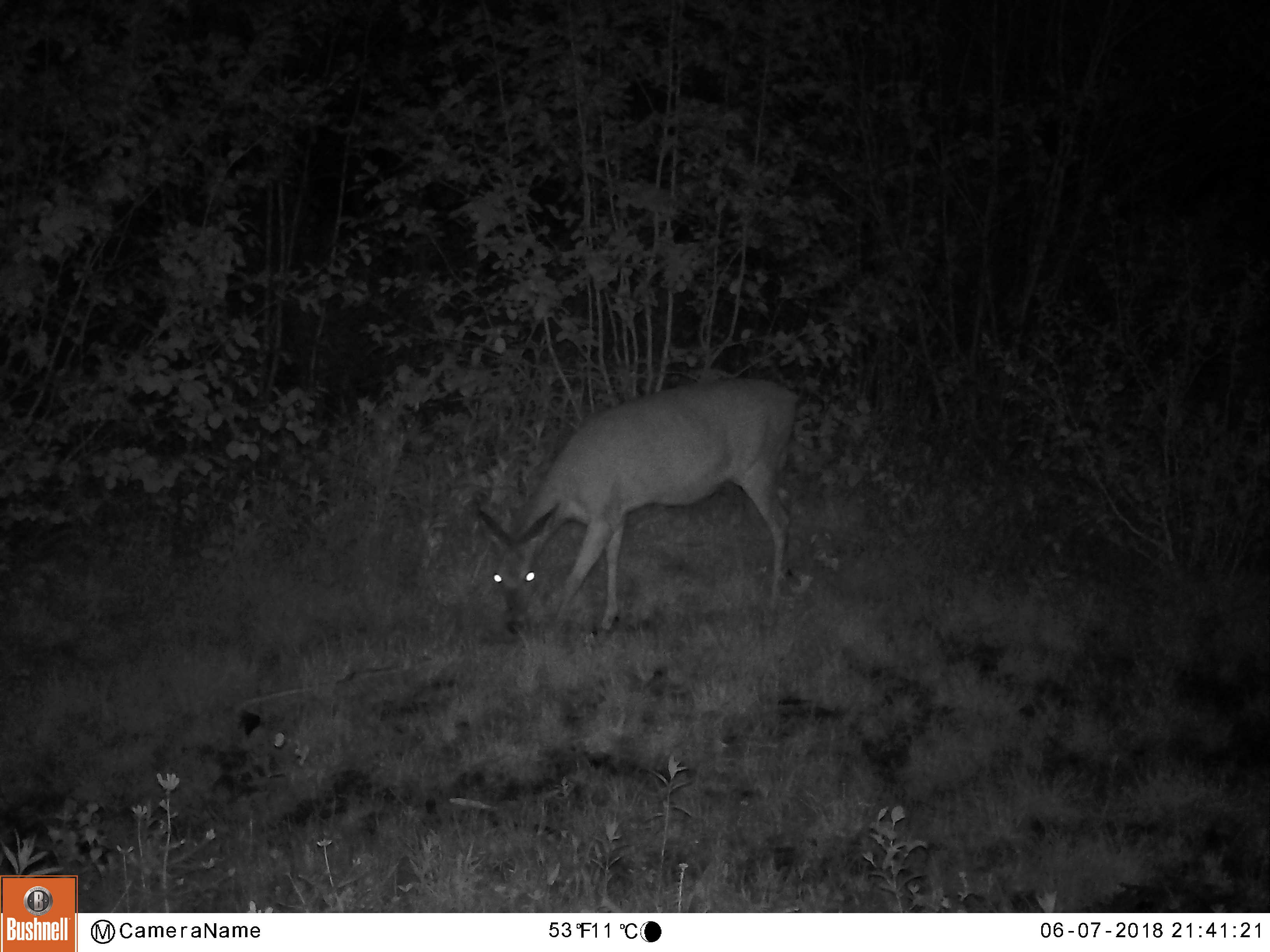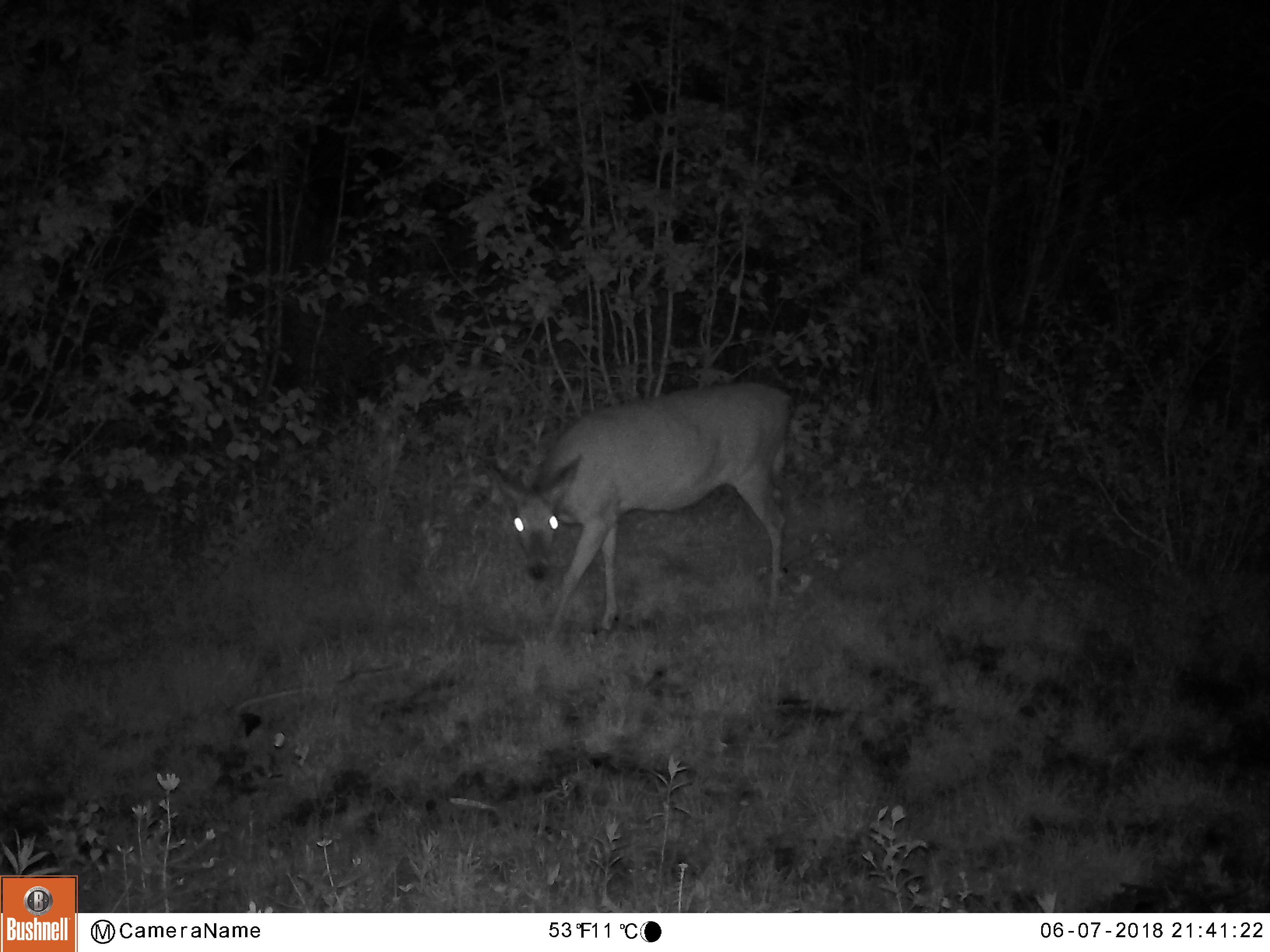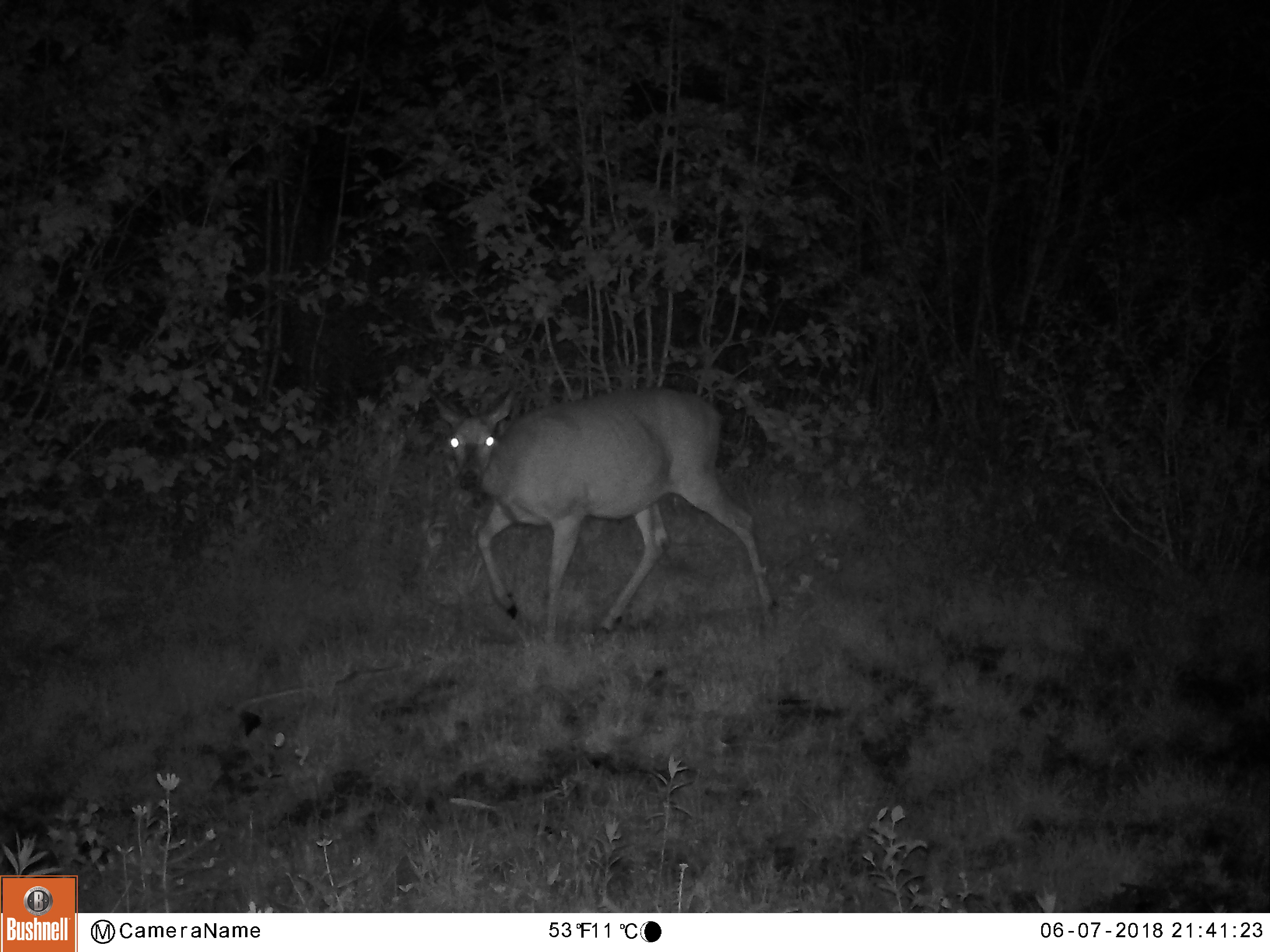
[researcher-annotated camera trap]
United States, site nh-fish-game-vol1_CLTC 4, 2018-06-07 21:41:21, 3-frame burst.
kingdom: Animalia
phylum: Chordata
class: Mammalia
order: Artiodactyla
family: Cervidae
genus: Odocoileus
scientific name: Odocoileus virginianus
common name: white-tailed deer